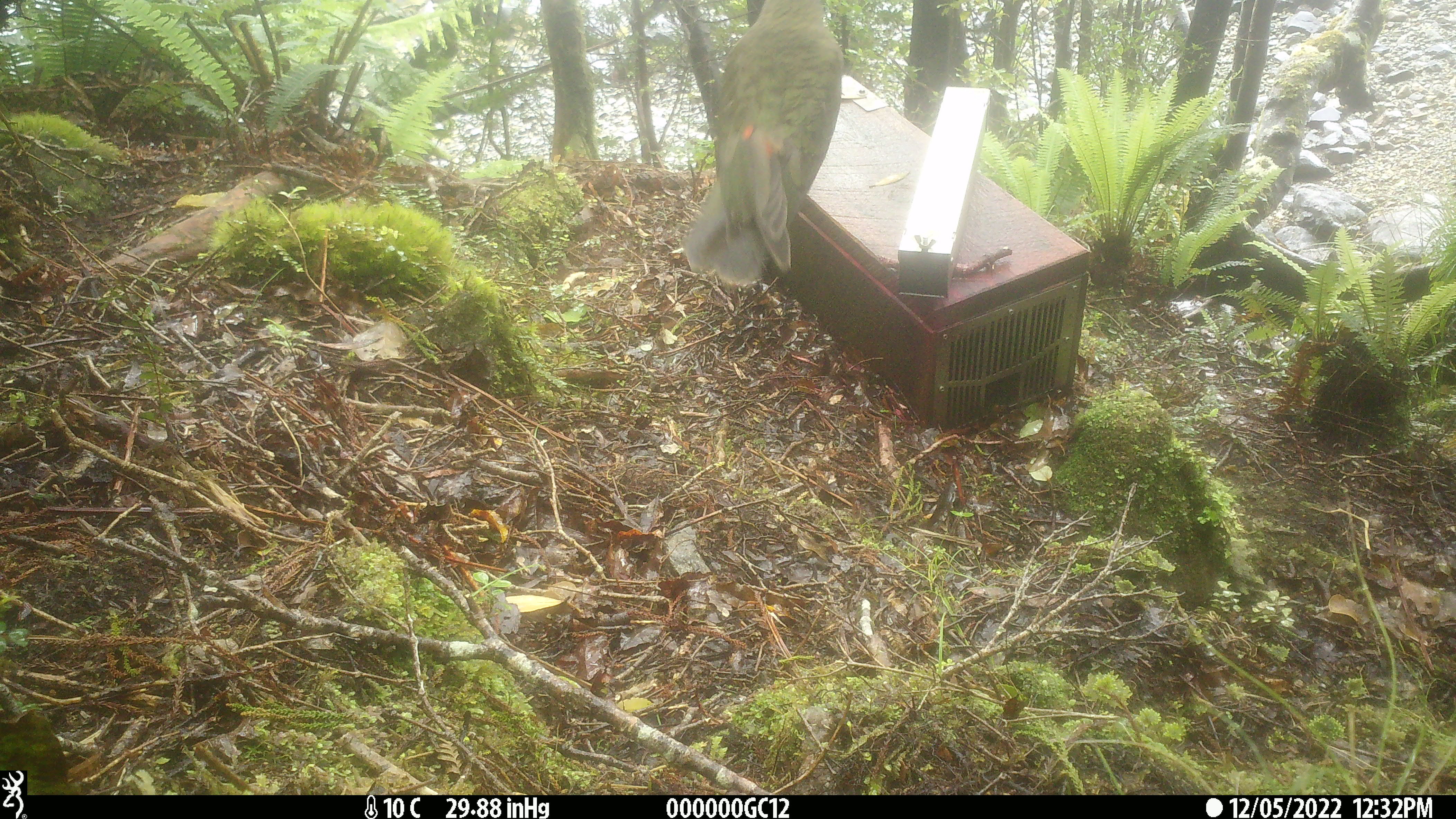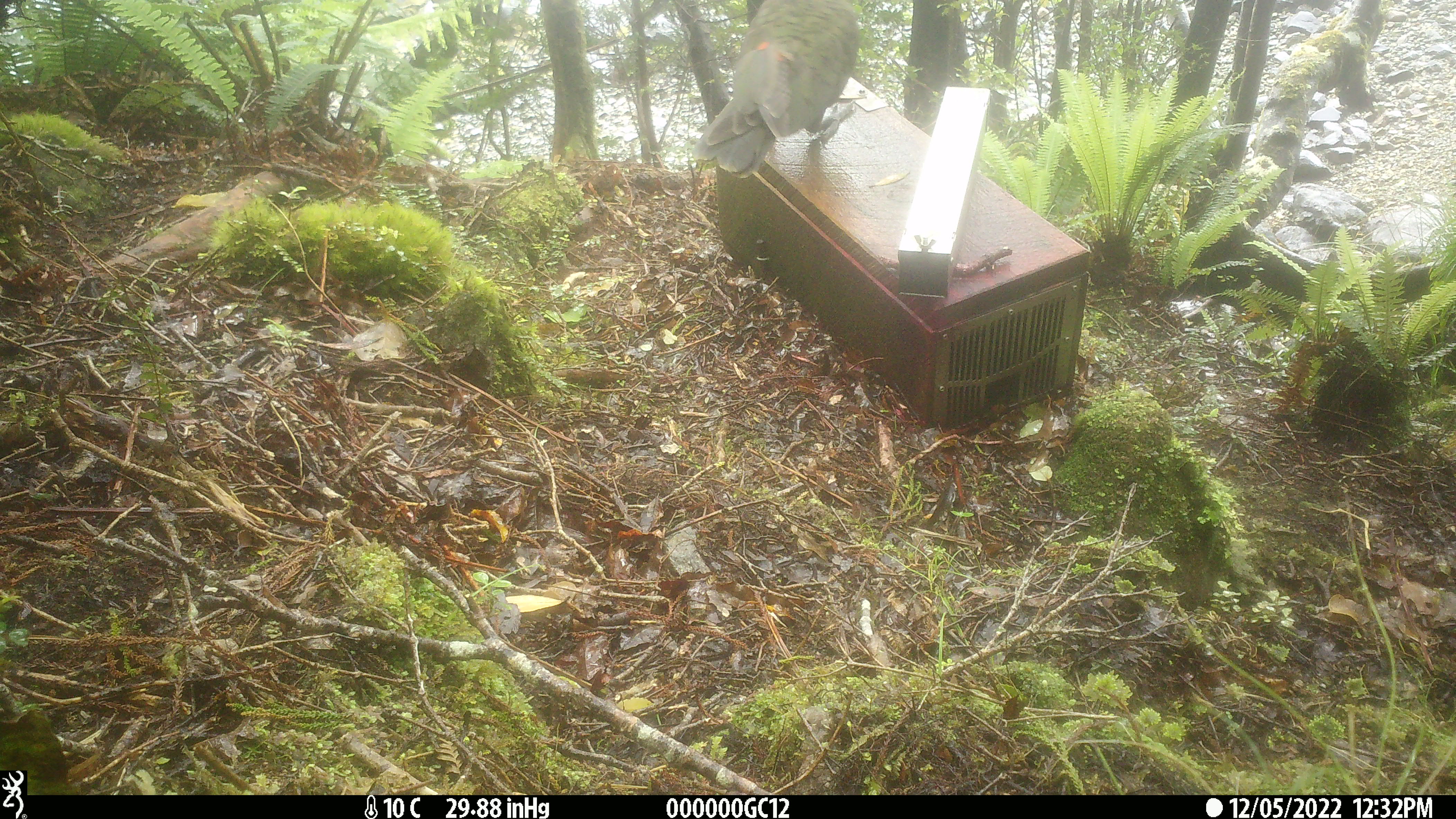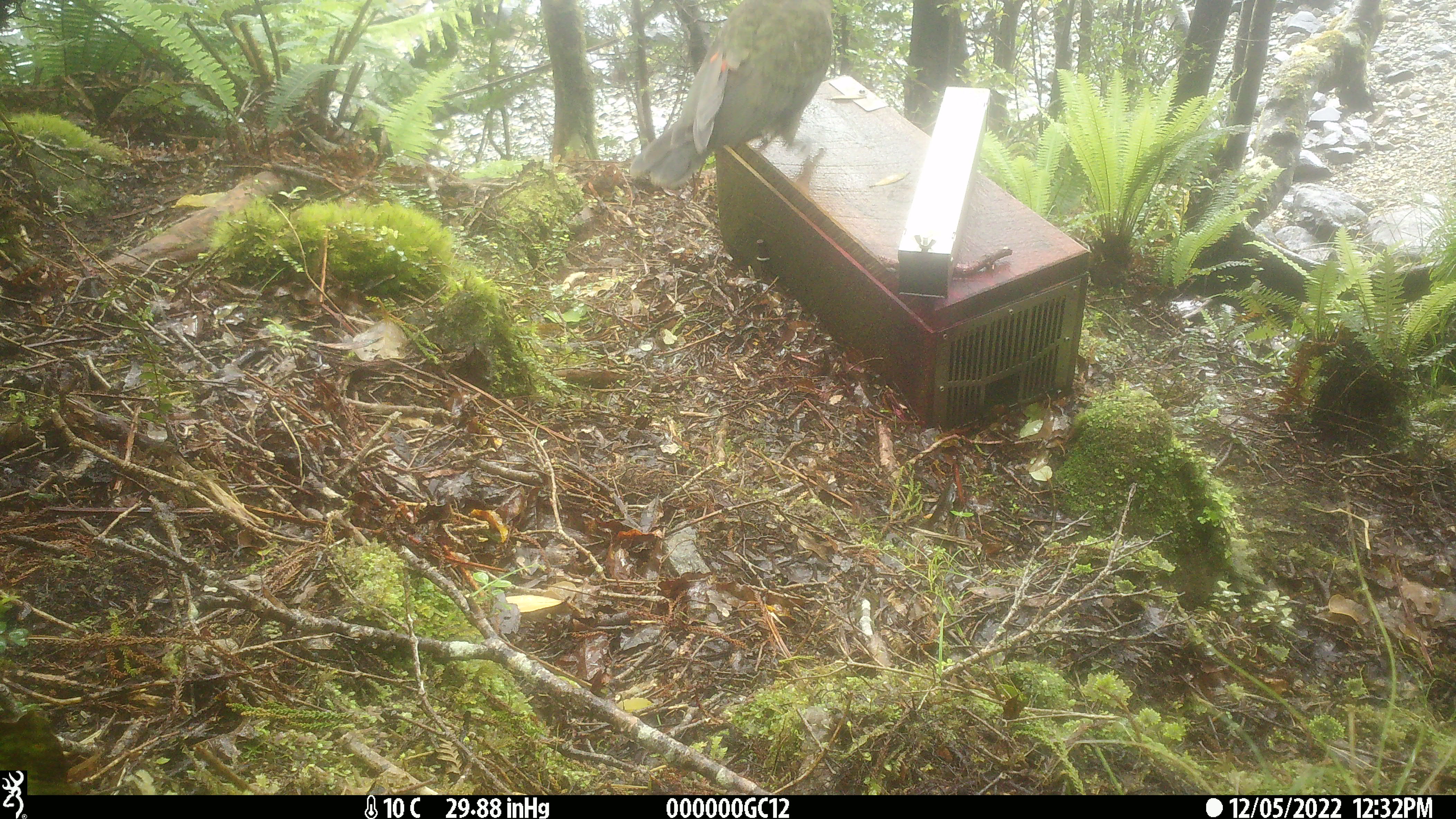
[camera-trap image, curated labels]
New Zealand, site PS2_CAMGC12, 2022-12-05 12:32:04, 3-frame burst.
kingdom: Animalia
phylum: Chordata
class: Aves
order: Psittaciformes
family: Strigopidae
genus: Nestor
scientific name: Nestor notabilis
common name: kea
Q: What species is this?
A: Kea (Nestor notabilis).